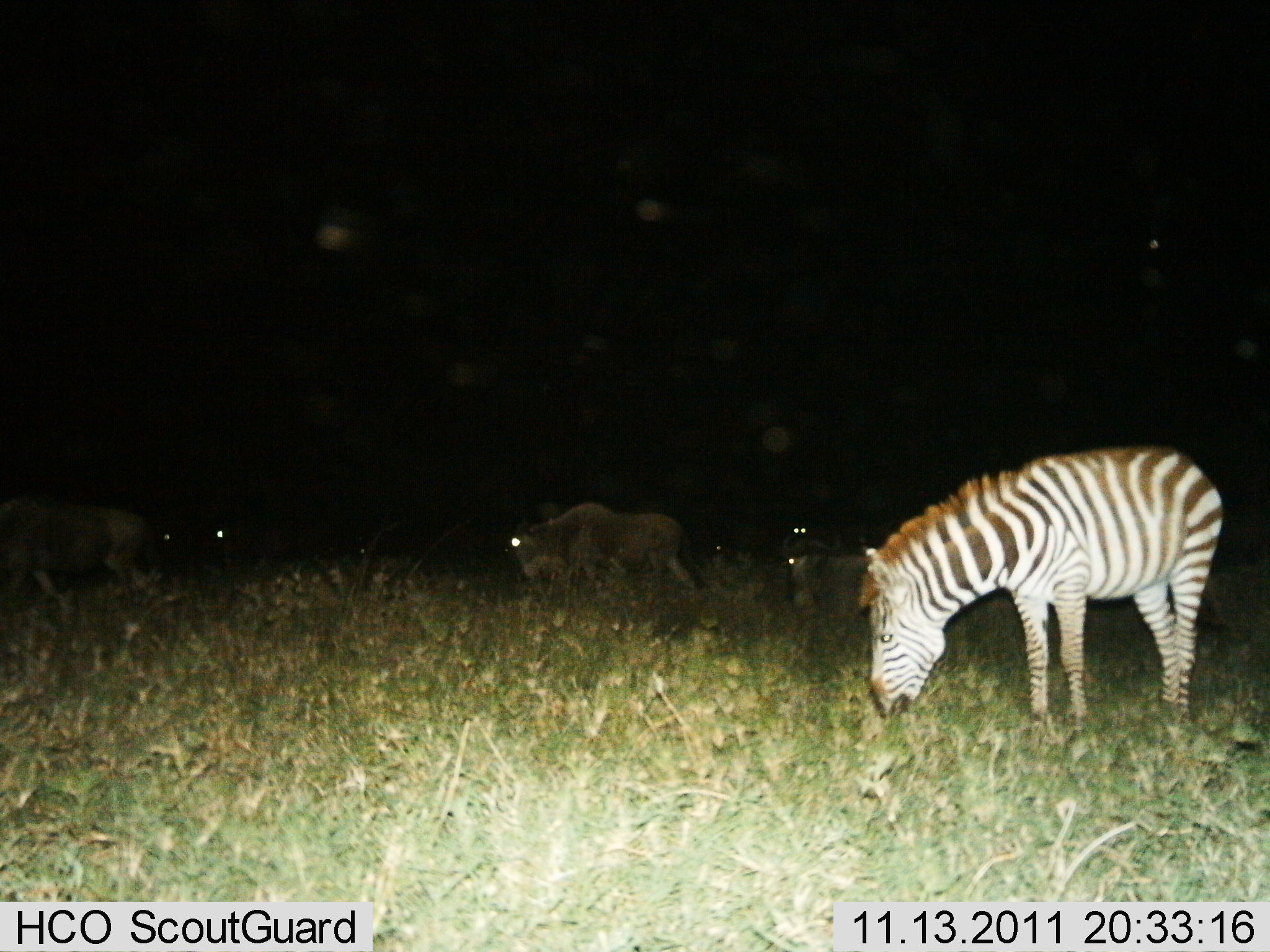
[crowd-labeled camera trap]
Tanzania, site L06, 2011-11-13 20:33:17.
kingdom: Animalia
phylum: Chordata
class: Mammalia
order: Artiodactyla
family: Bovidae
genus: Connochaetes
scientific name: Connochaetes taurinus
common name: blue wildebeest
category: wildebeest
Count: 5.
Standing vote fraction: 33%.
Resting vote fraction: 13%.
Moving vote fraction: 27%.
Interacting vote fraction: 0%.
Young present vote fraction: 0%.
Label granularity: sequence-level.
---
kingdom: Animalia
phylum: Chordata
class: Mammalia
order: Perissodactyla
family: Equidae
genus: Equus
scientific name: Equus quagga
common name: plains zebra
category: zebra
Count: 1.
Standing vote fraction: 30%.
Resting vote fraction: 4%.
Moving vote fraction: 0%.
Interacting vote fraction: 0%.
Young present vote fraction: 0%.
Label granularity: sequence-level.